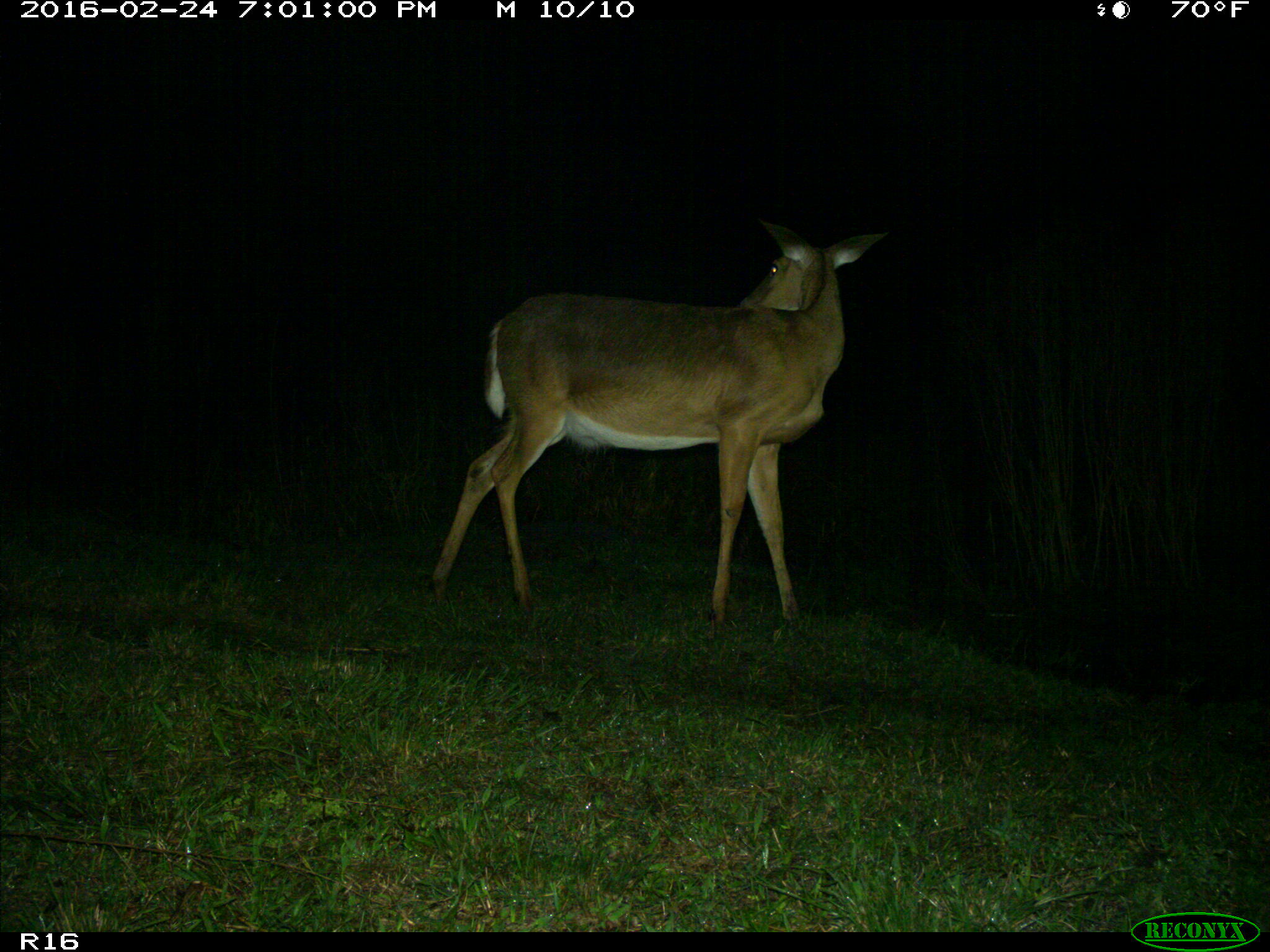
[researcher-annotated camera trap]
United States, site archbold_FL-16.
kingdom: Animalia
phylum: Chordata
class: Mammalia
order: Artiodactyla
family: Cervidae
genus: Odocoileus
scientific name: Odocoileus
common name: deer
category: unidentified deer